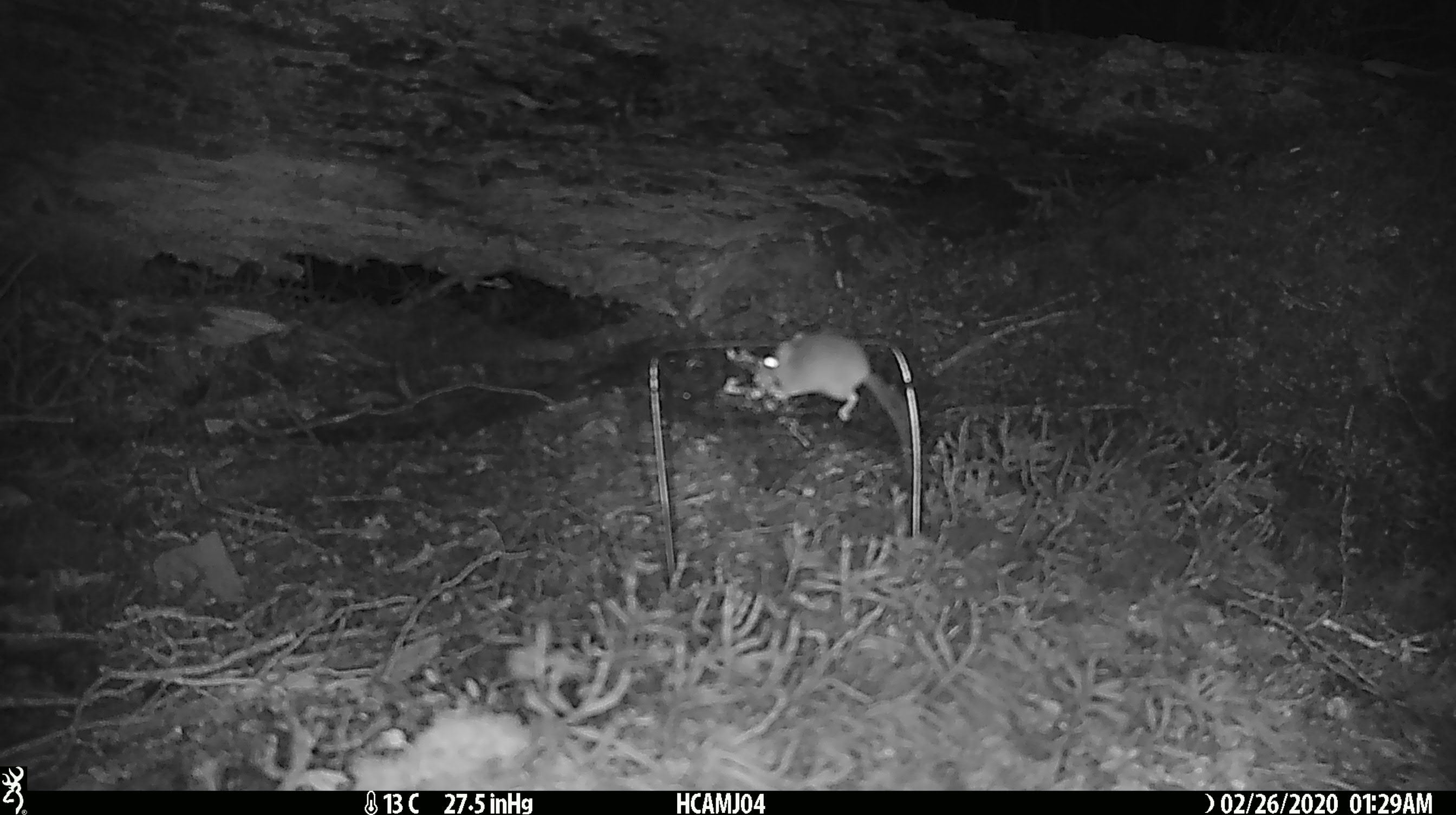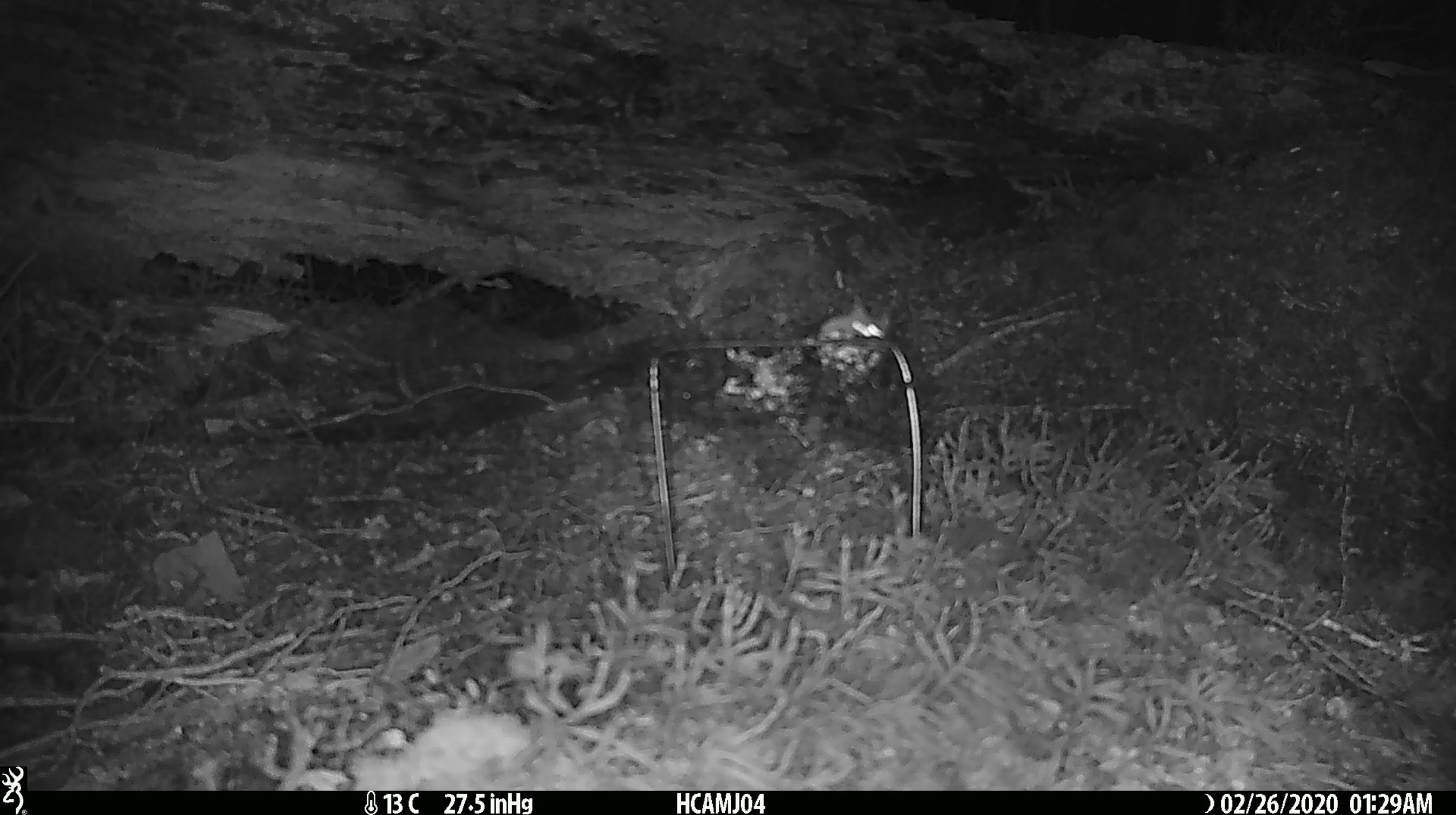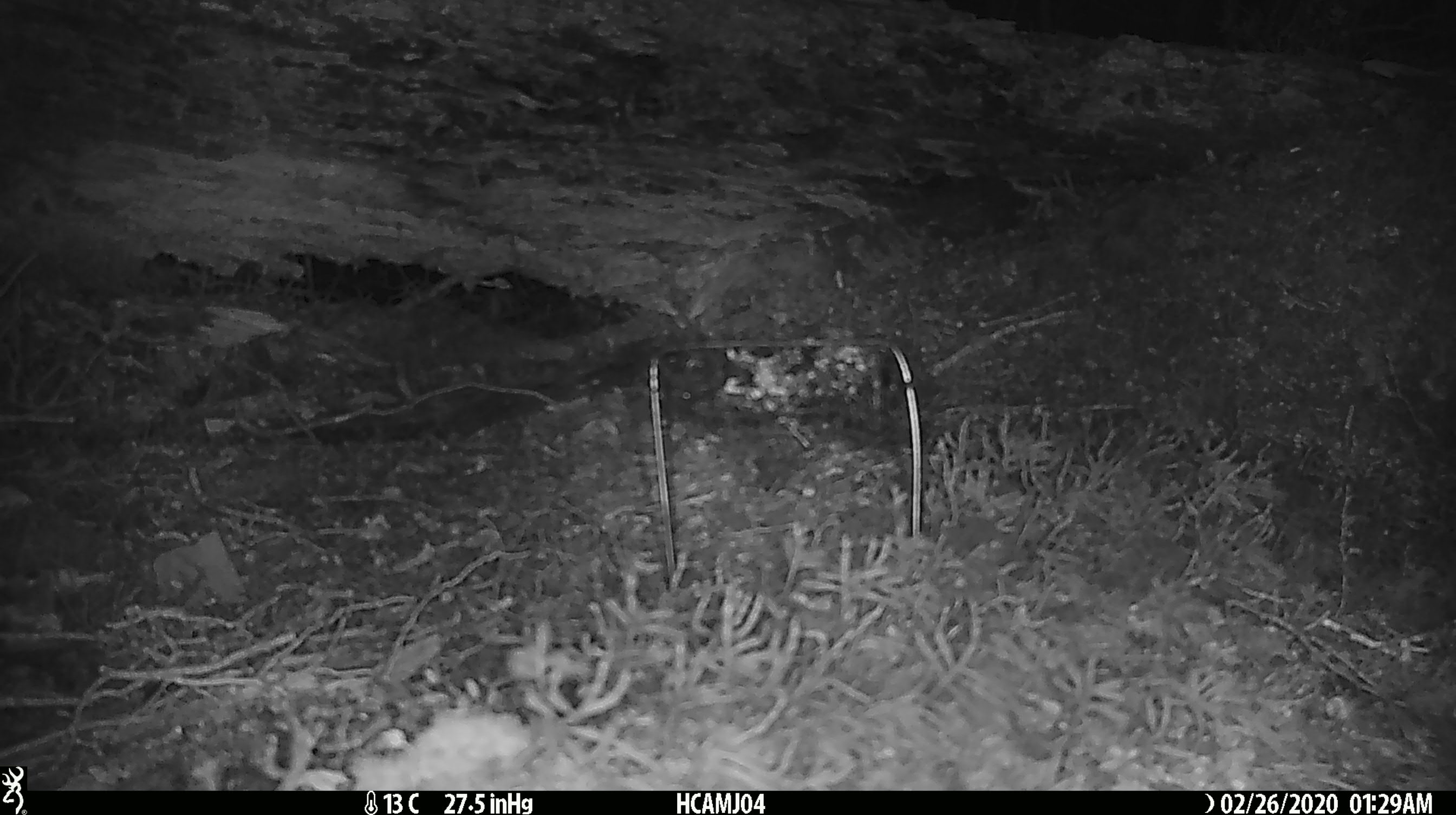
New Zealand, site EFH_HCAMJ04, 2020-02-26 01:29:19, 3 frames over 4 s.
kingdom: Animalia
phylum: Chordata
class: Mammalia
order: Rodentia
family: Muridae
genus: Mus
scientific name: Mus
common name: mouse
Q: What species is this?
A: Mouse (Mus).